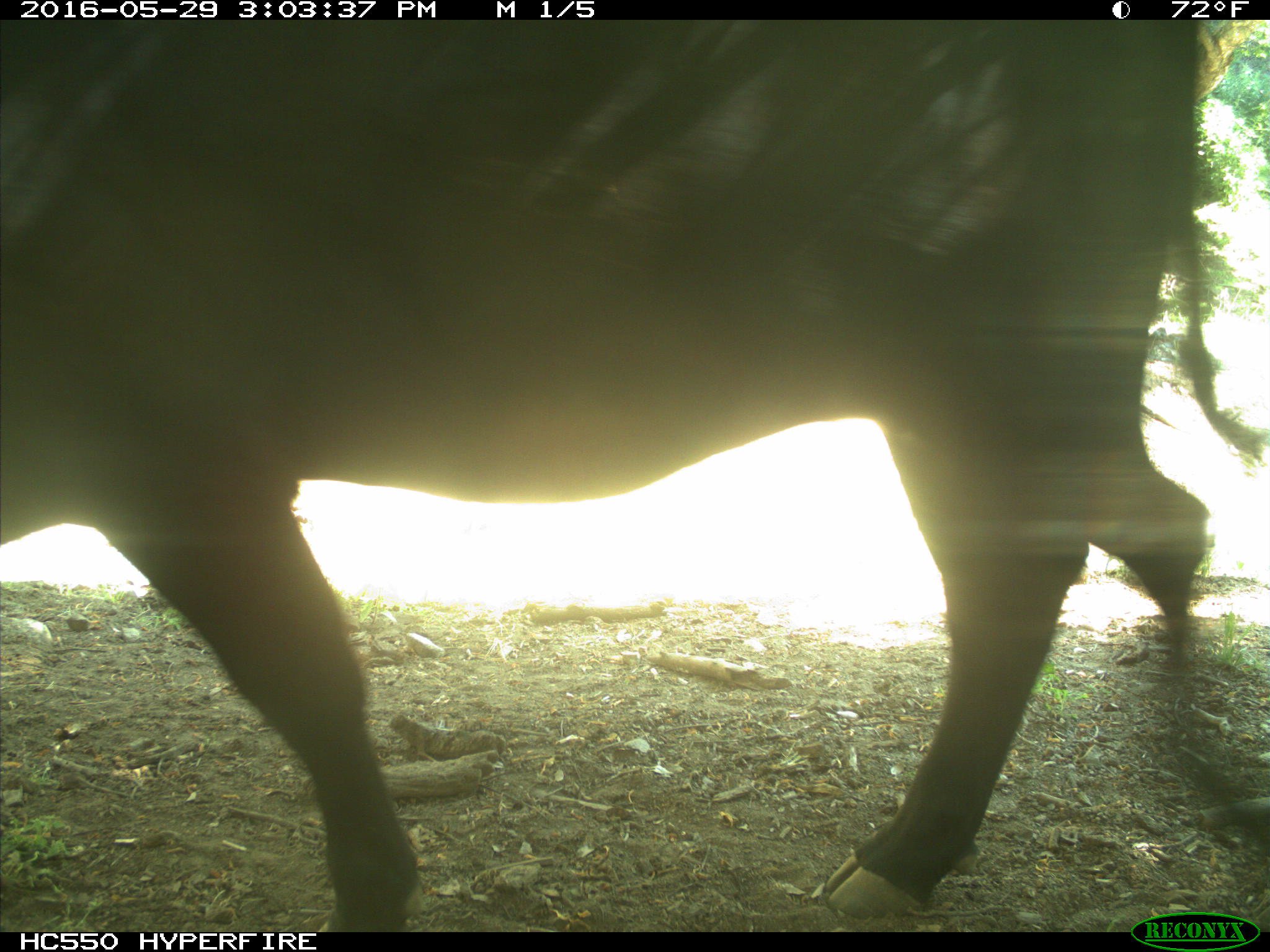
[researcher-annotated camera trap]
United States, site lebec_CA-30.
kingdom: Animalia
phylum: Chordata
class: Mammalia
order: Artiodactyla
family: Bovidae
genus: Bos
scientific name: Bos taurus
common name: domestic cow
Bos taurus (domestic cow).